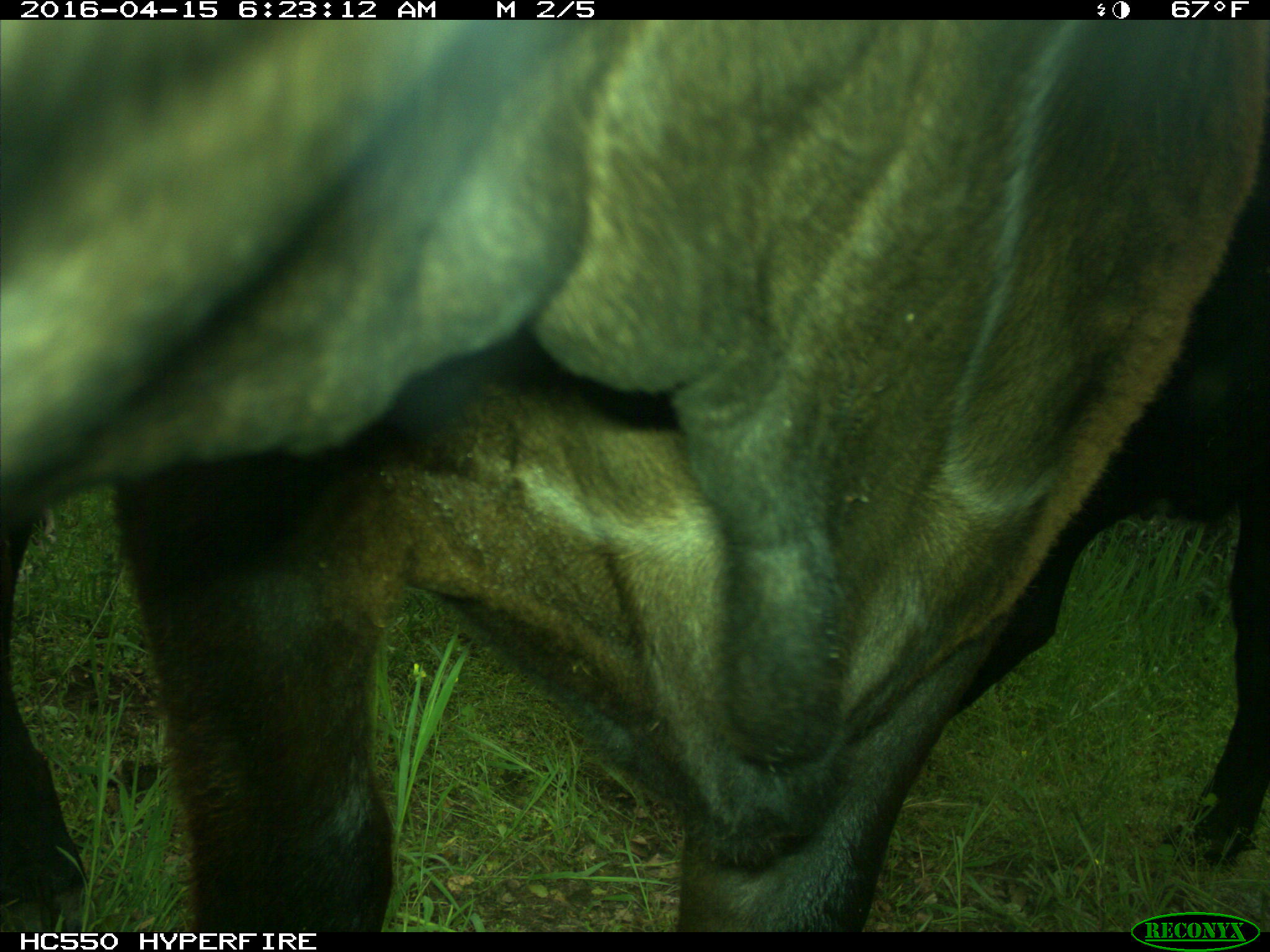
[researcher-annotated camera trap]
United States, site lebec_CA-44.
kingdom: Animalia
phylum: Chordata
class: Mammalia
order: Artiodactyla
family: Bovidae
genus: Bos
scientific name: Bos taurus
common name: domestic cow